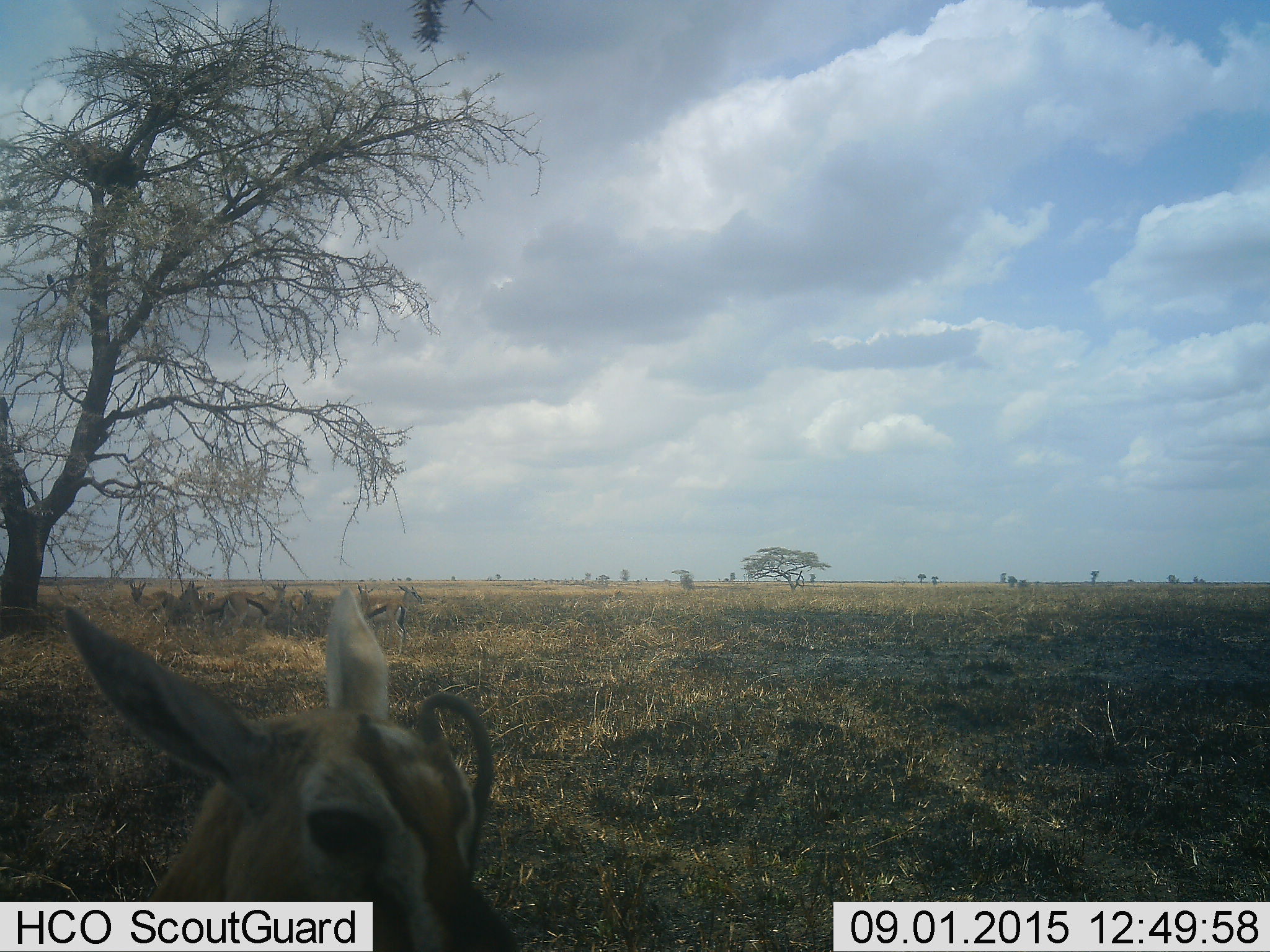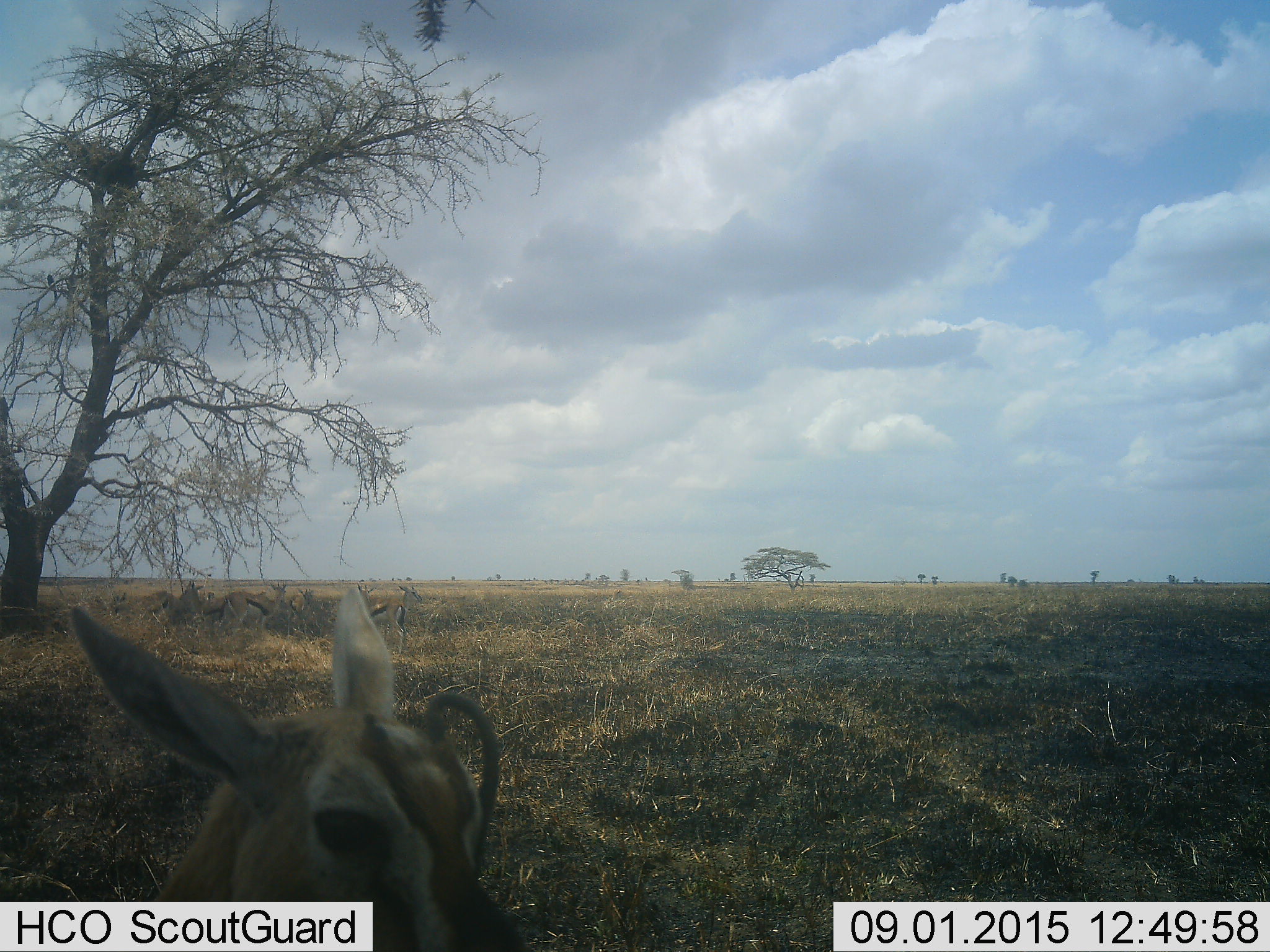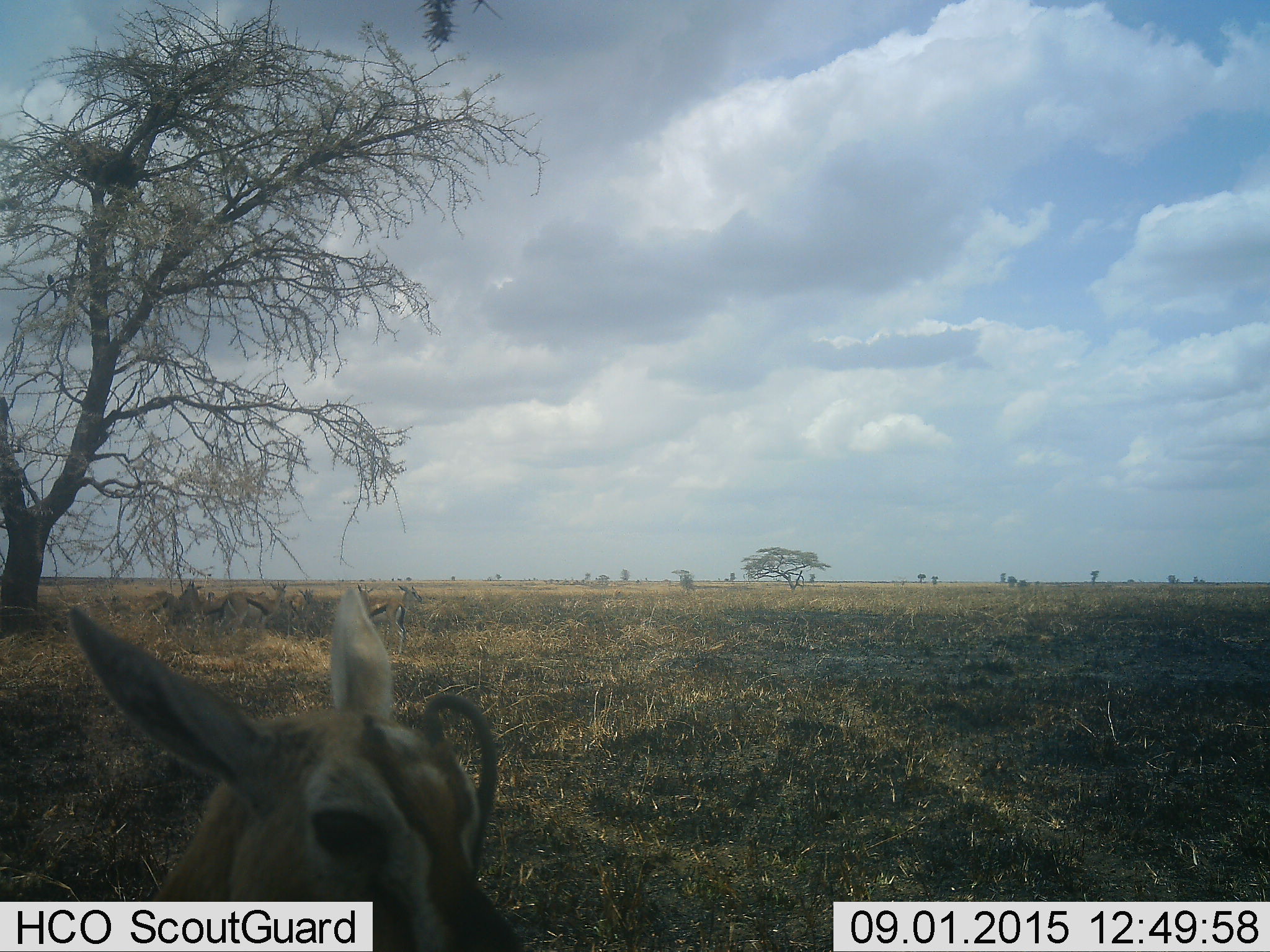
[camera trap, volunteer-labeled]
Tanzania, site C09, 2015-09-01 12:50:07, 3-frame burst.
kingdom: Animalia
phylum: Chordata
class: Mammalia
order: Artiodactyla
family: Bovidae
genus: Eudorcas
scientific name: Eudorcas thomsonii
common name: thomson's gazelle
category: gazellethomsons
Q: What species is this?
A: Gazellethomsons (thomson's gazelle) (Eudorcas thomsonii).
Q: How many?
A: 8.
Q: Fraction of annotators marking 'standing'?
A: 93%.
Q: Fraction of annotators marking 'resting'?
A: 13%.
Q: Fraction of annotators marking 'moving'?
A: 13%.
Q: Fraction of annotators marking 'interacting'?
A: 7%.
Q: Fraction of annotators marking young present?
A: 13%.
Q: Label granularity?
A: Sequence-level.